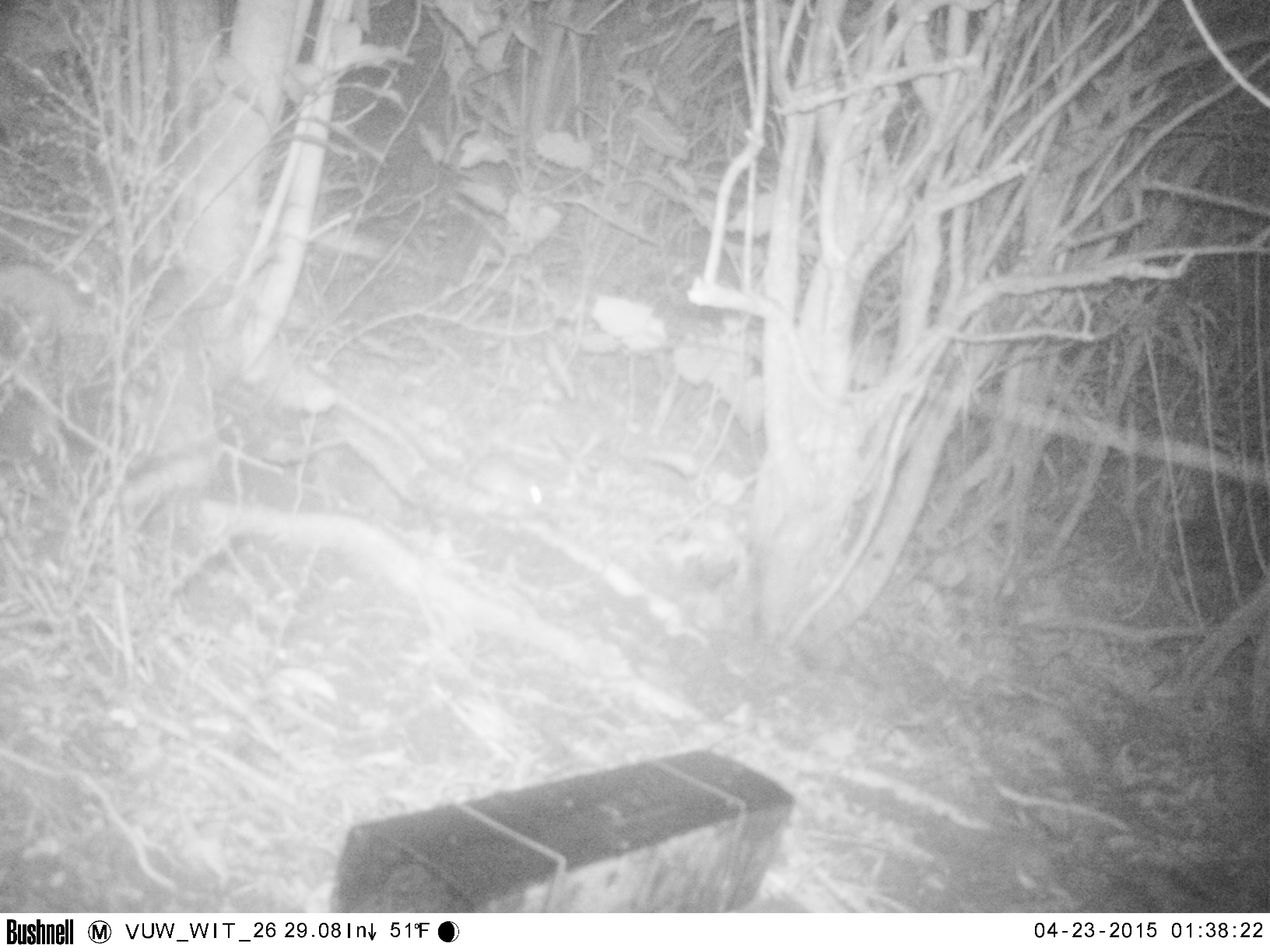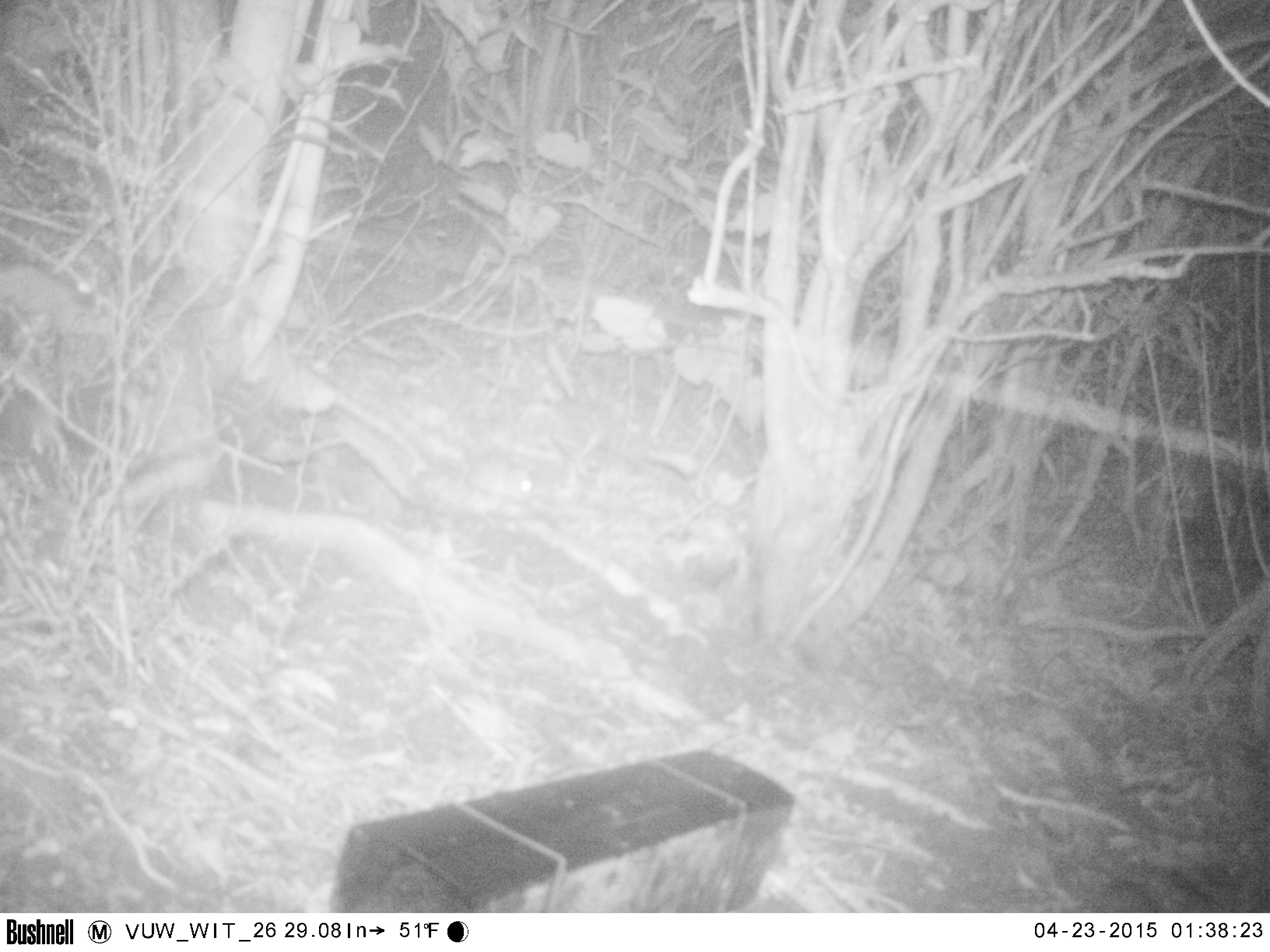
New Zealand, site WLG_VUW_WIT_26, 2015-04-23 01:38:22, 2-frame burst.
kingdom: Animalia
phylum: Chordata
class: Mammalia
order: Rodentia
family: Muridae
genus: Rattus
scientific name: Rattus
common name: rat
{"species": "rat (Rattus)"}